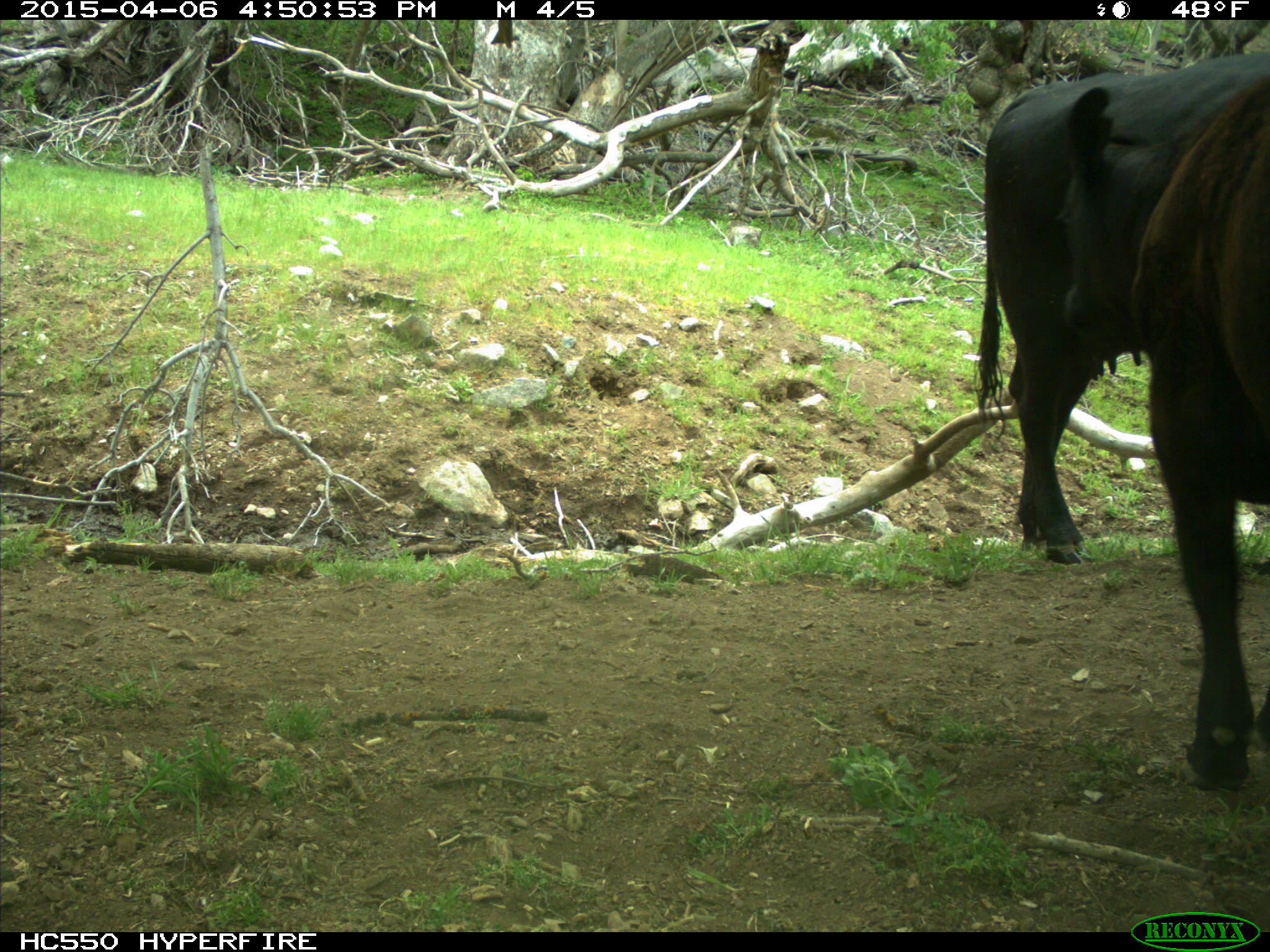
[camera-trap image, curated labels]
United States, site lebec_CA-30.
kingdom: Animalia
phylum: Chordata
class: Mammalia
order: Artiodactyla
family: Bovidae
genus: Bos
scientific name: Bos taurus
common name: domestic cow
Bos taurus (domestic cow).